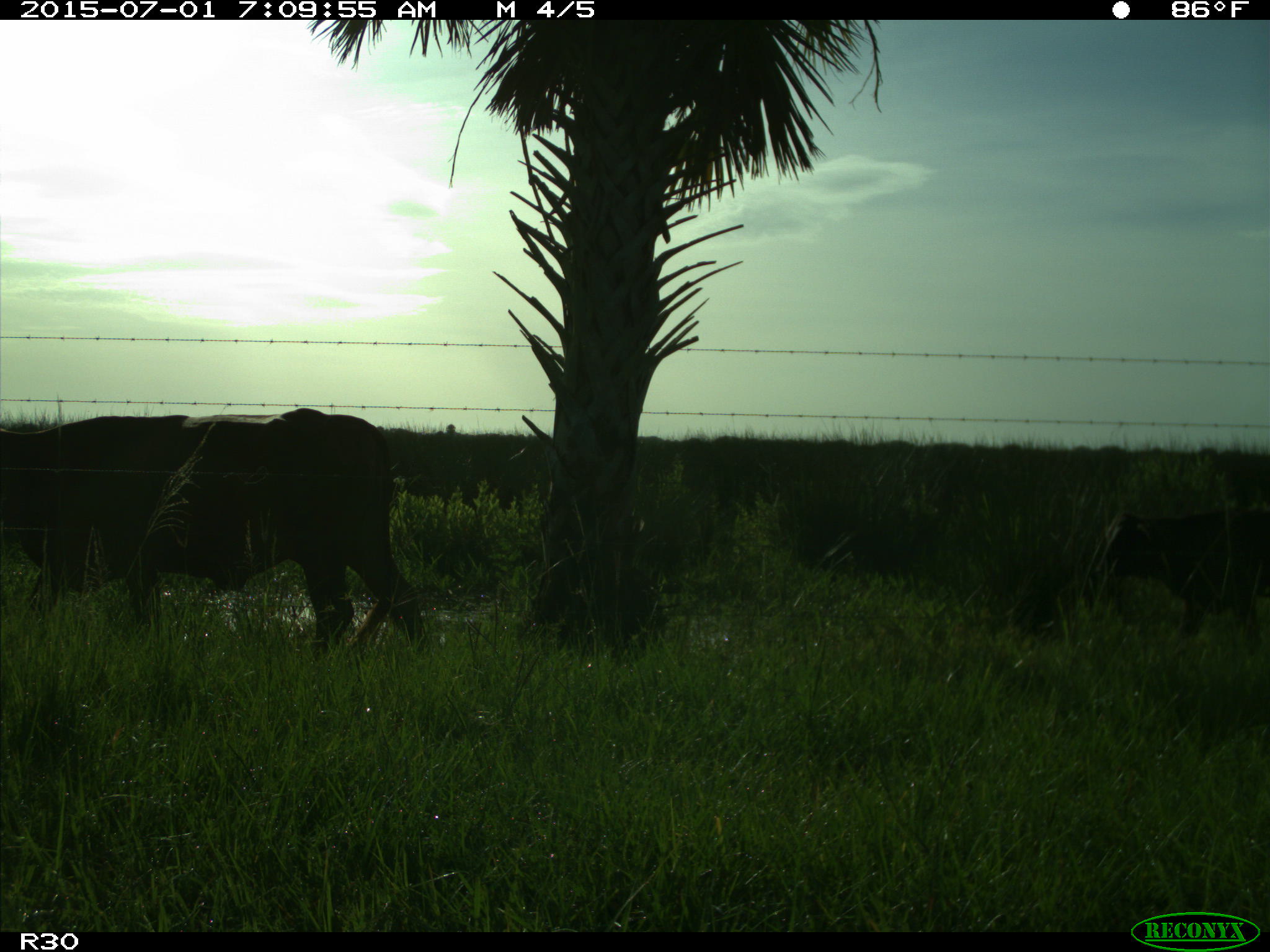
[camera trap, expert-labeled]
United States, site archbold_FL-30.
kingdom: Animalia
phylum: Chordata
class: Mammalia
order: Artiodactyla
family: Bovidae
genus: Bos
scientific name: Bos taurus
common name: domestic cow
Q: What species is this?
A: Bos taurus (domestic cow).